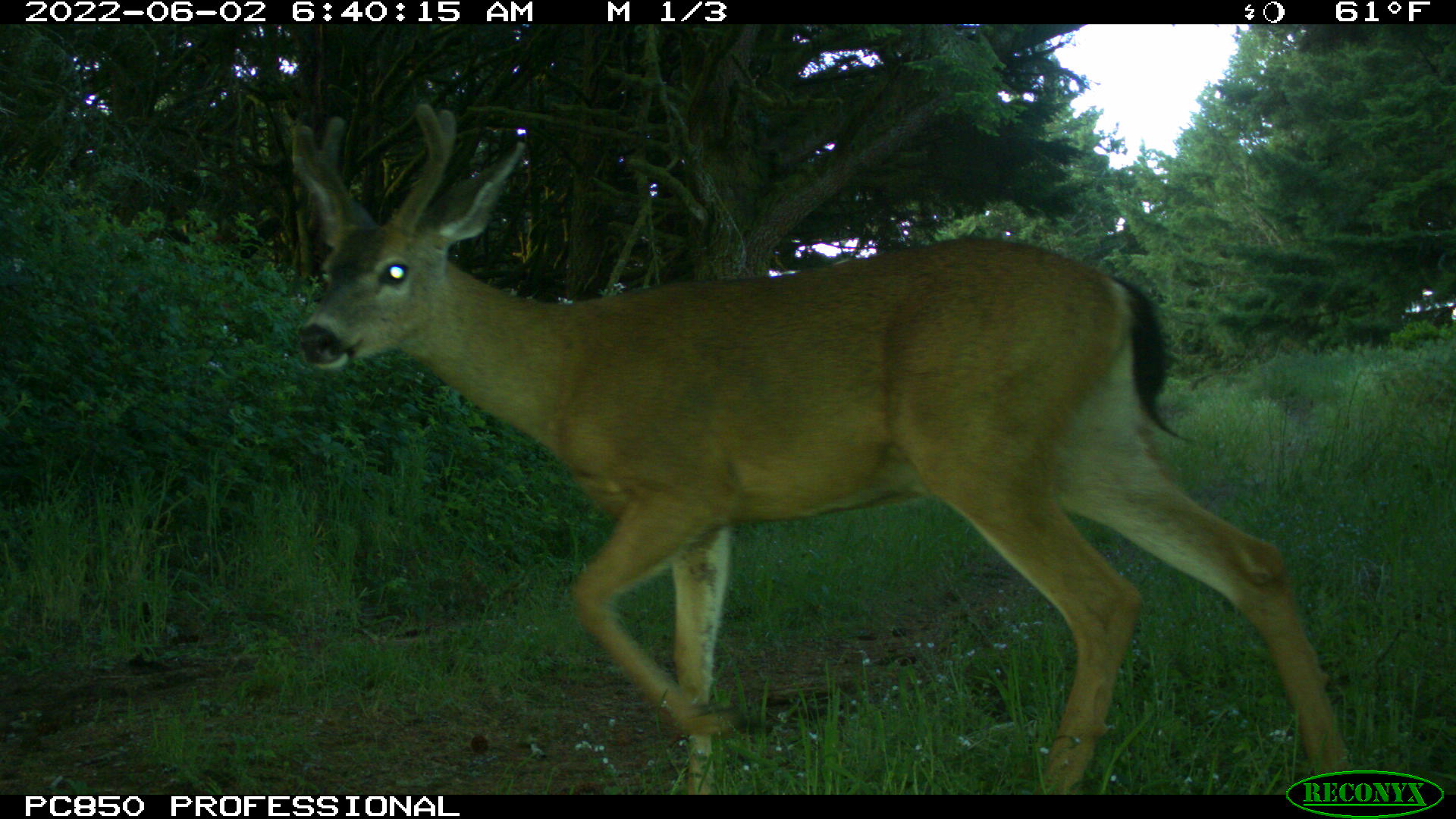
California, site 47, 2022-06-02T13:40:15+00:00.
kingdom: Animalia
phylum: Chordata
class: Mammalia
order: Artiodactyla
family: Cervidae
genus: Odocoileus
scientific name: Odocoileus hemionus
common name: mule deer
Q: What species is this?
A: Mule deer (Odocoileus hemionus).